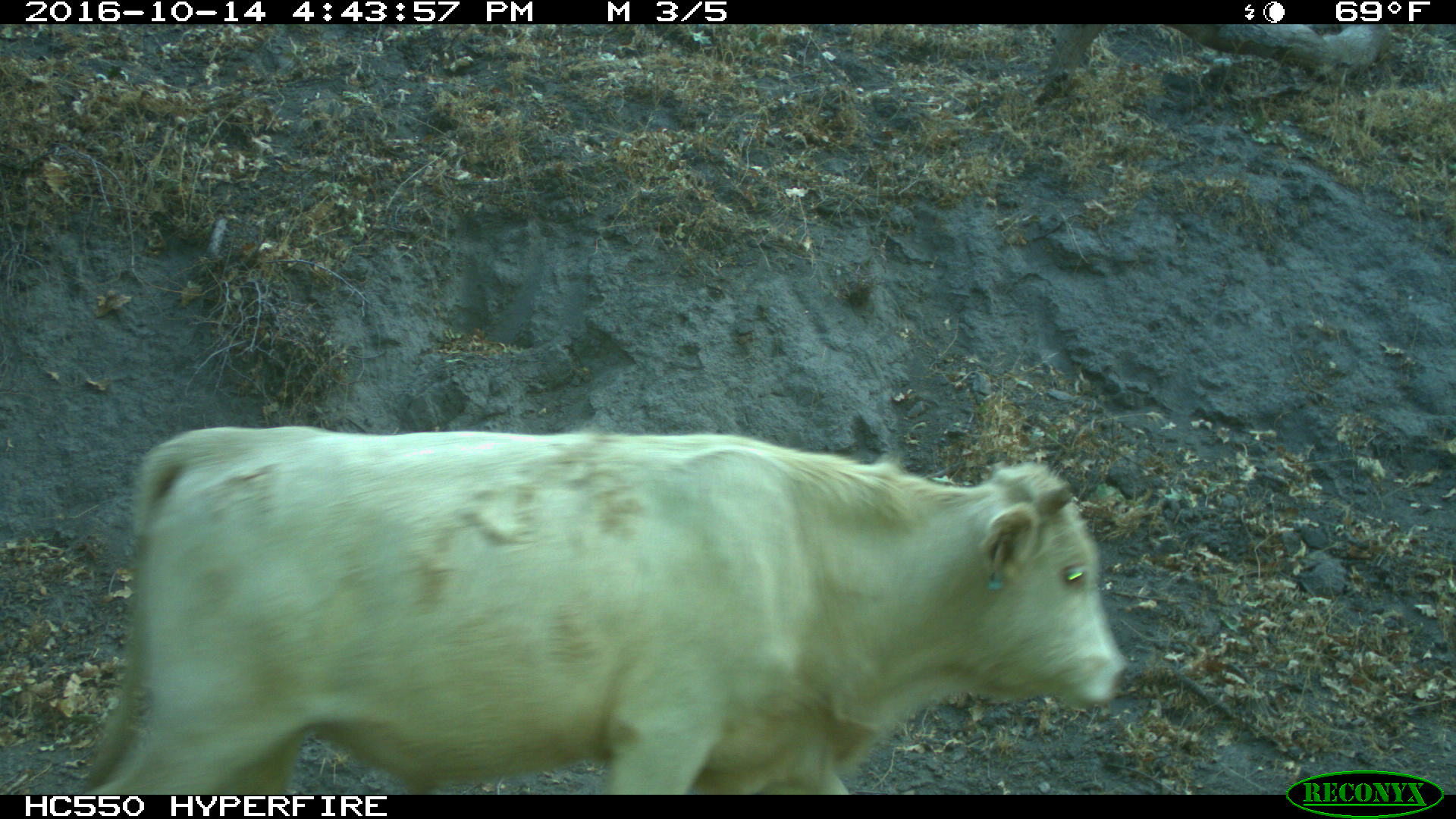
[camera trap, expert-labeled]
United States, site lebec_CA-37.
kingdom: Animalia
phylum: Chordata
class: Mammalia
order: Artiodactyla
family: Bovidae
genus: Bos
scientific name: Bos taurus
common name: domestic cow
Bos taurus (domestic cow).